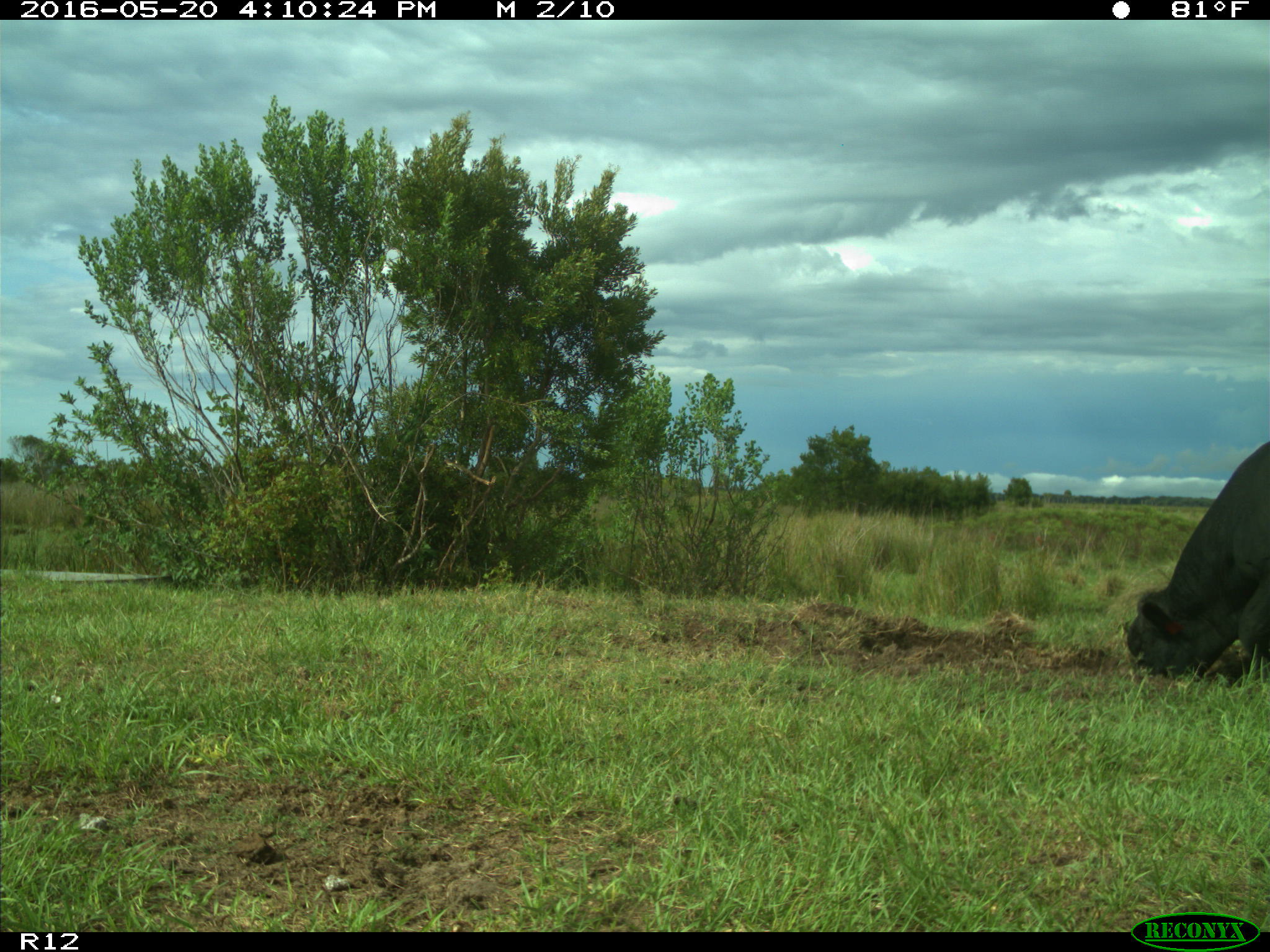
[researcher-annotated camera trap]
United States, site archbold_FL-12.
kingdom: Animalia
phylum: Chordata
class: Mammalia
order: Artiodactyla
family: Bovidae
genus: Bos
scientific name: Bos taurus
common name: domestic cow